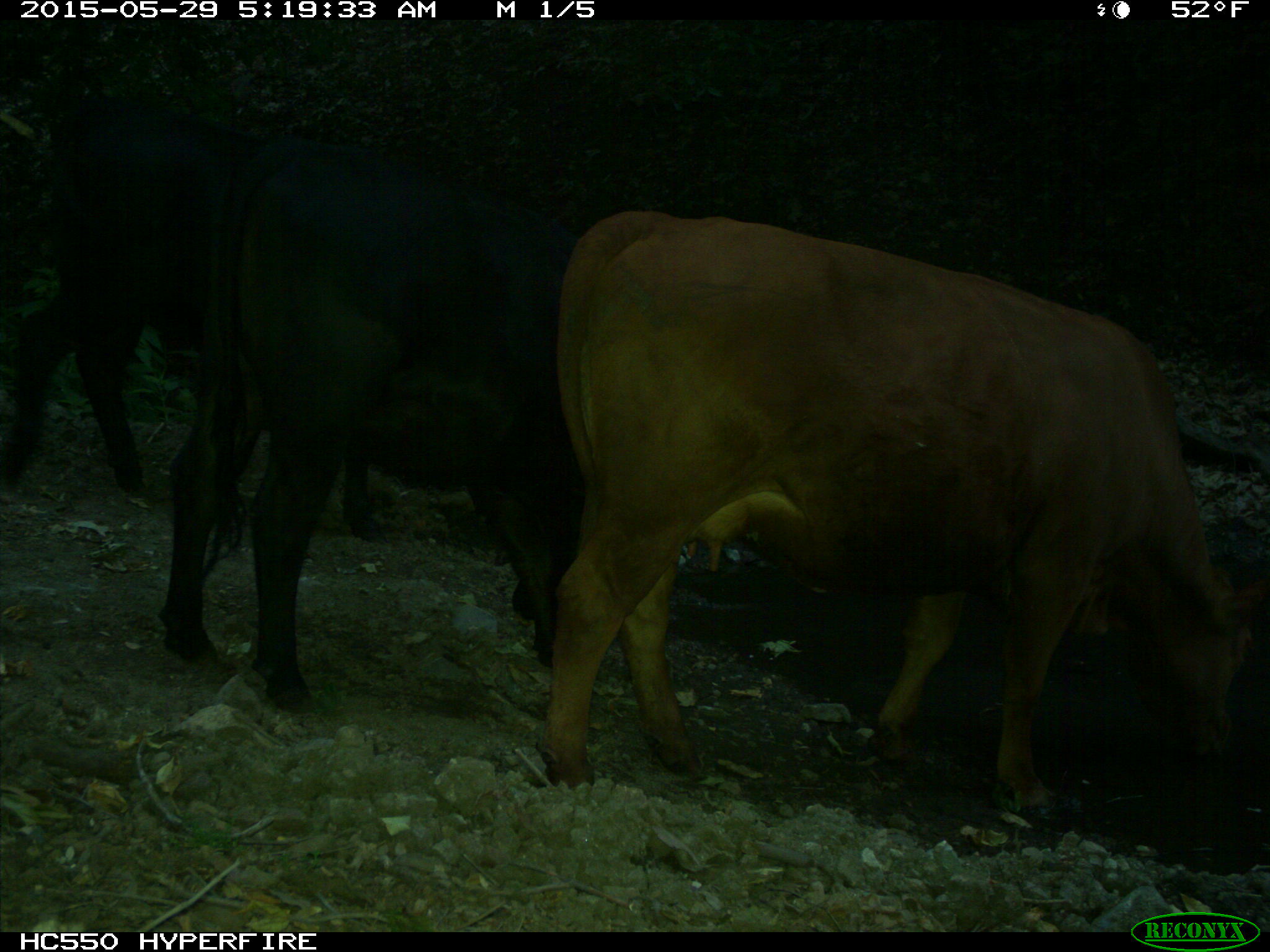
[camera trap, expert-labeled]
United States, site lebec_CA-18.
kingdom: Animalia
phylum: Chordata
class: Mammalia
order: Artiodactyla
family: Bovidae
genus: Bos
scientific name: Bos taurus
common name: domestic cow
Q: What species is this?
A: Bos taurus (domestic cow).